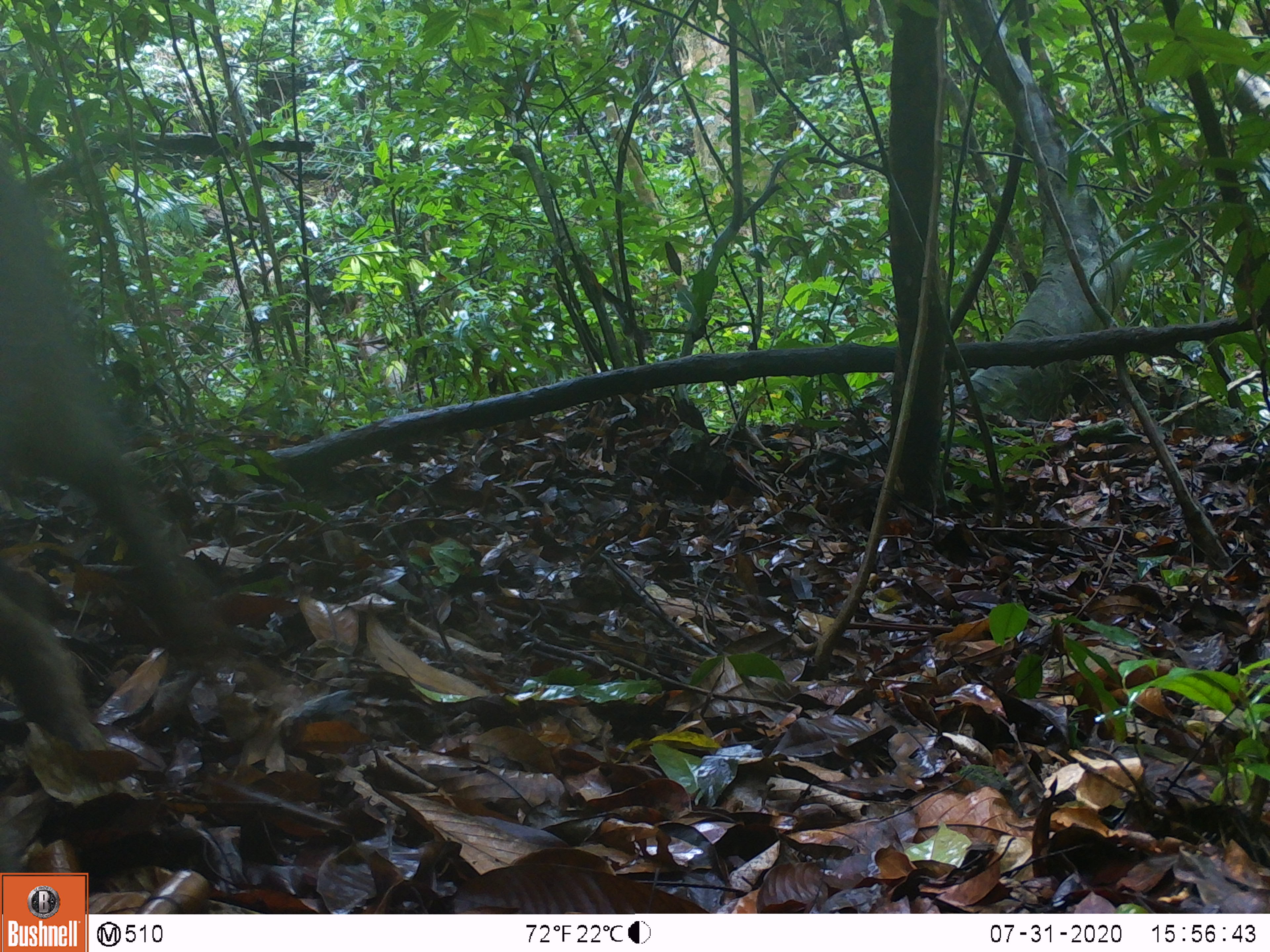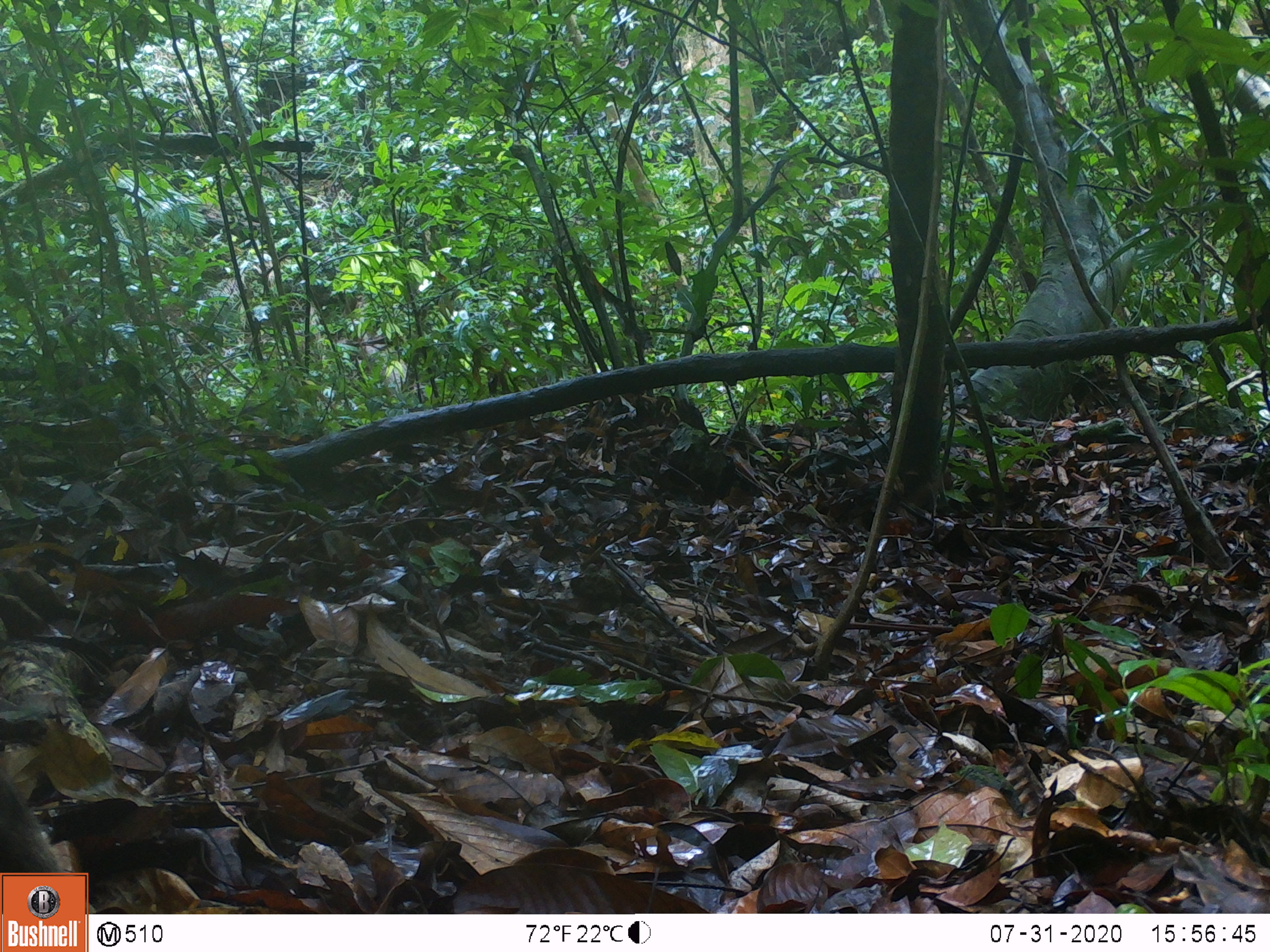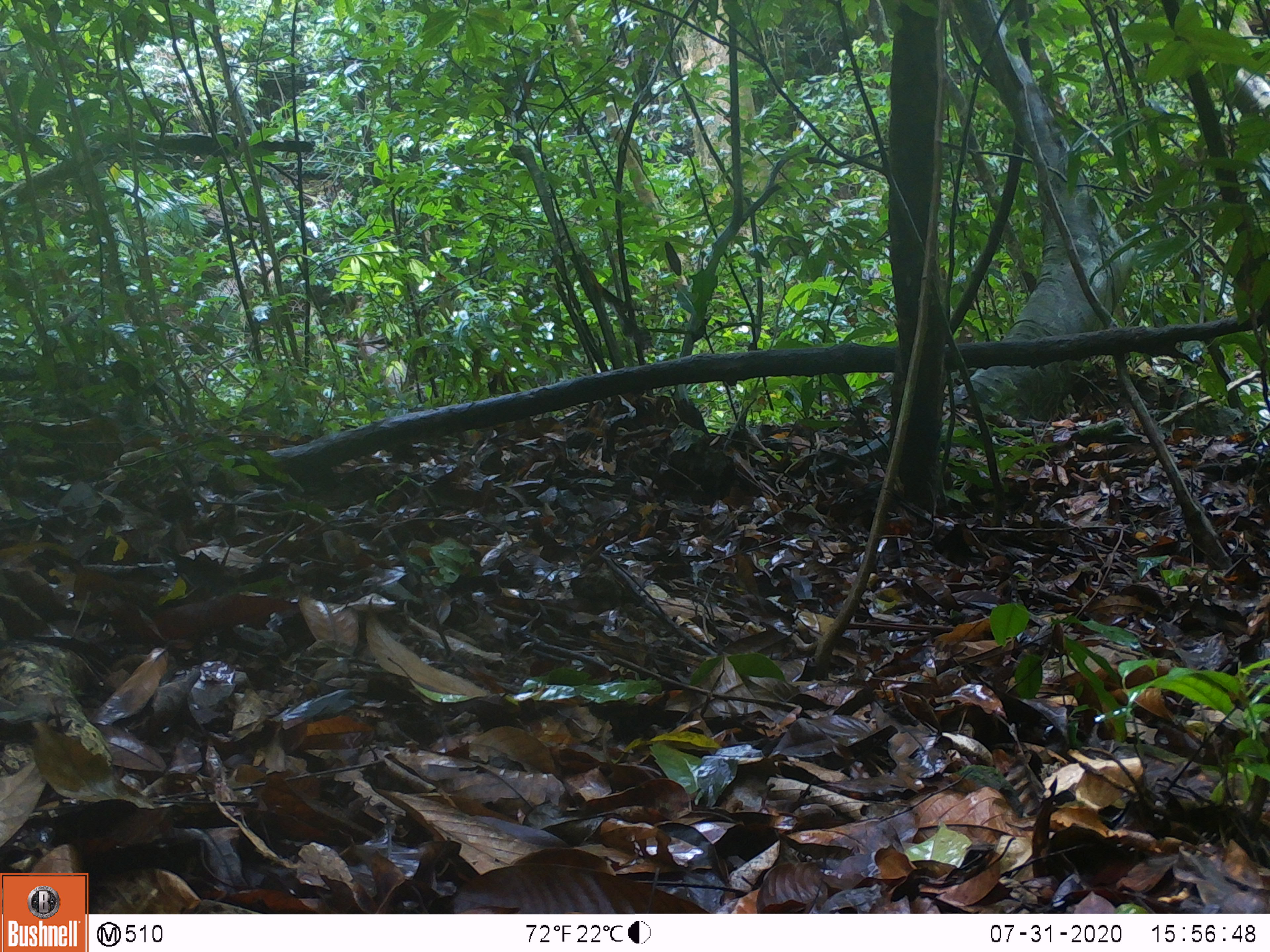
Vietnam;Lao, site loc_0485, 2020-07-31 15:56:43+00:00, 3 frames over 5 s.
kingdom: Animalia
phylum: Chordata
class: Mammalia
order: Artiodactyla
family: Suidae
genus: Sus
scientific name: Sus scrofa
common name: eurasian wild pig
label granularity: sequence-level